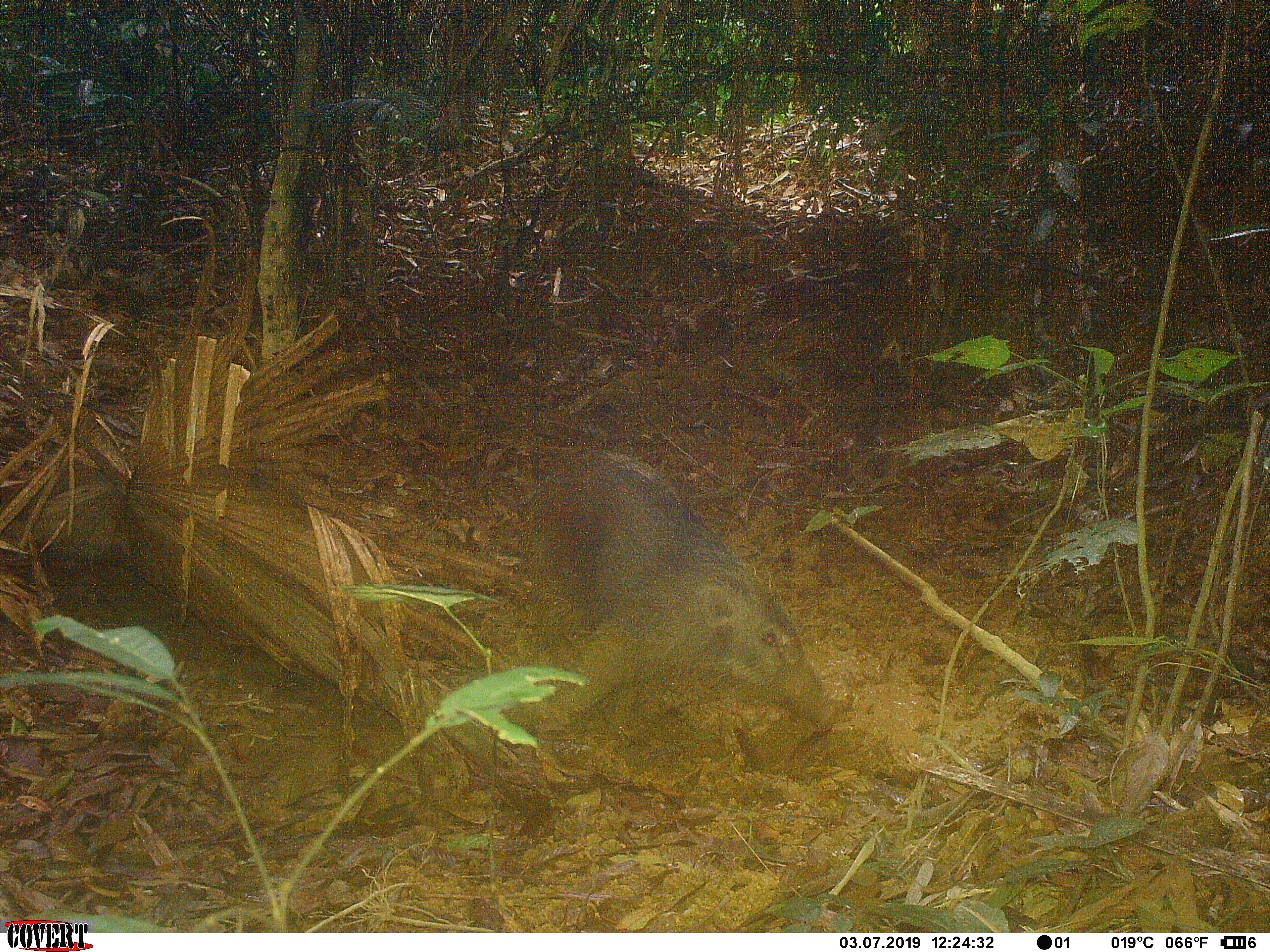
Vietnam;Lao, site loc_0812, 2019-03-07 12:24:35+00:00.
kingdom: Animalia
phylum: Chordata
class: Mammalia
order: Artiodactyla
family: Suidae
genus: Sus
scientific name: Sus scrofa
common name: eurasian wild pig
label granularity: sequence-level